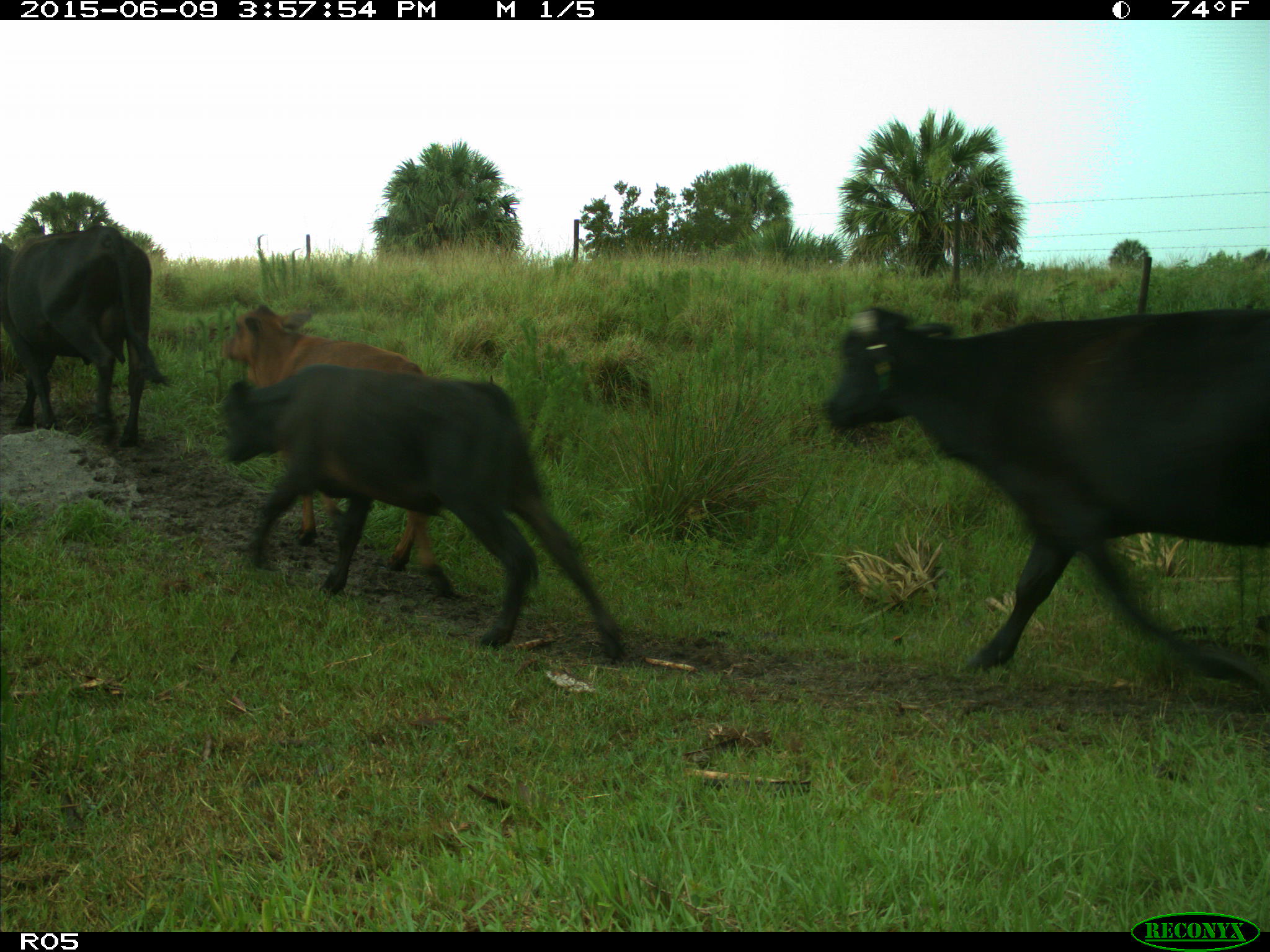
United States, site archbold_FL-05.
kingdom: Animalia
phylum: Chordata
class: Mammalia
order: Artiodactyla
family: Bovidae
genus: Bos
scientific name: Bos taurus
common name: domestic cow